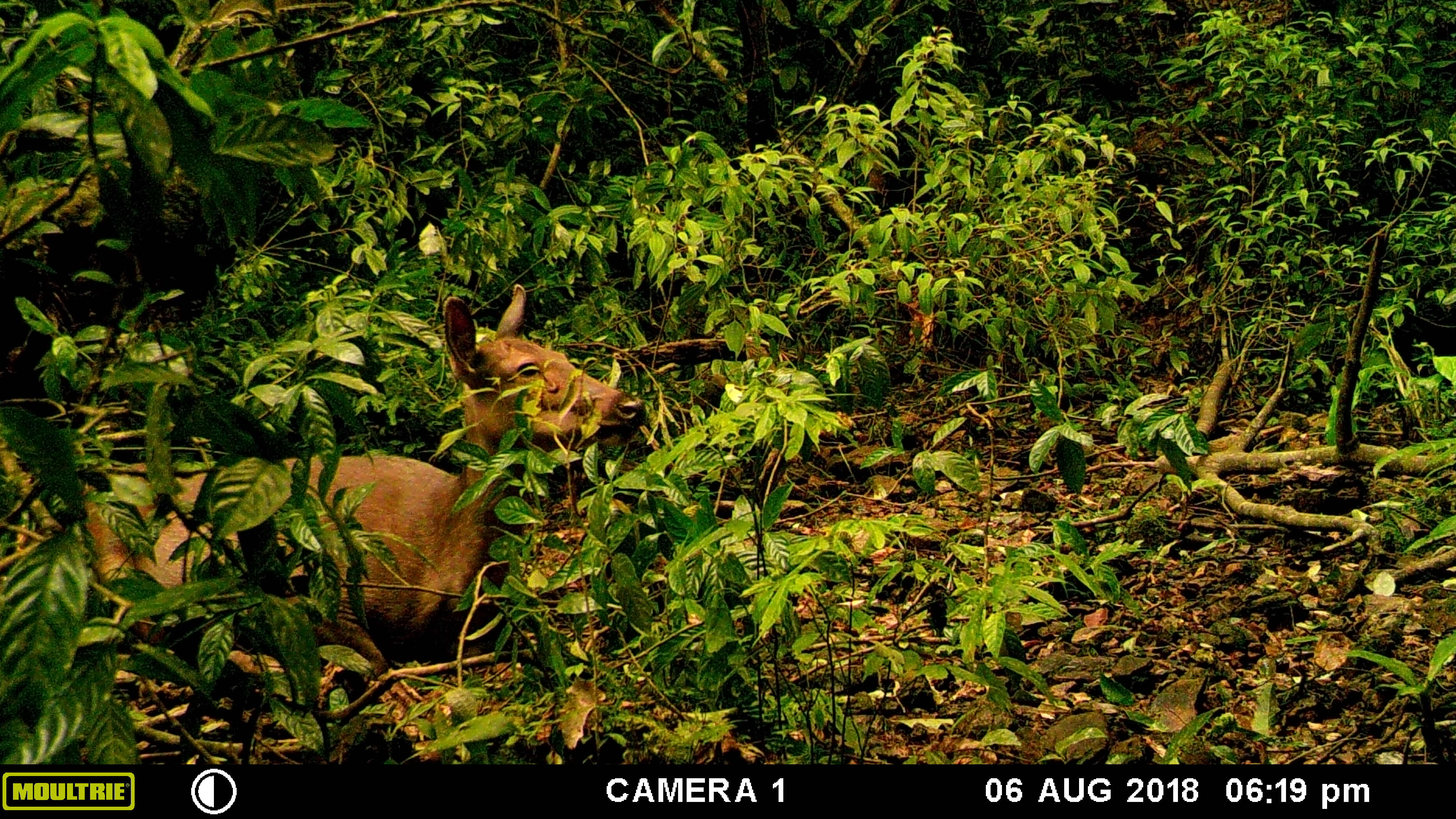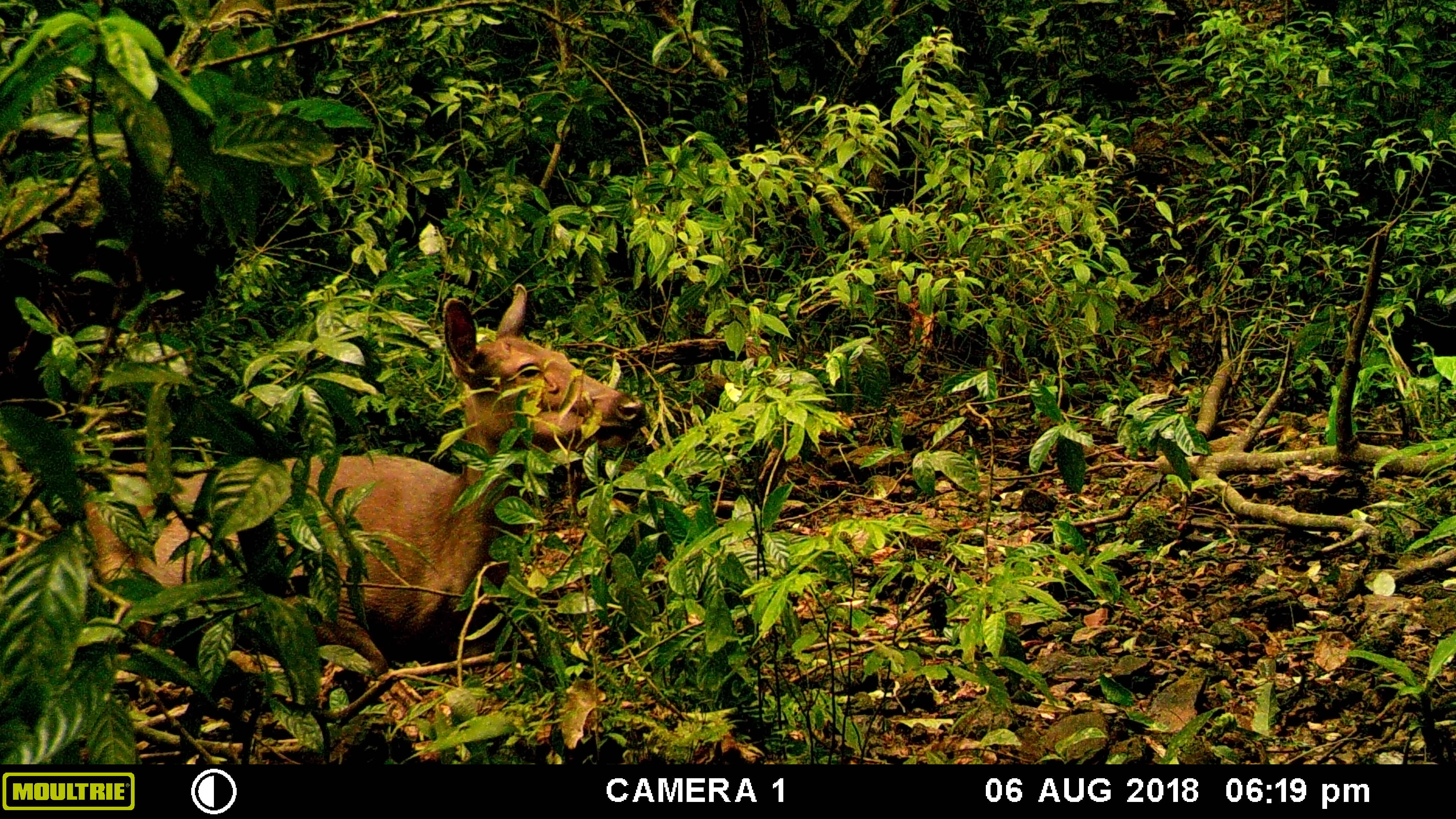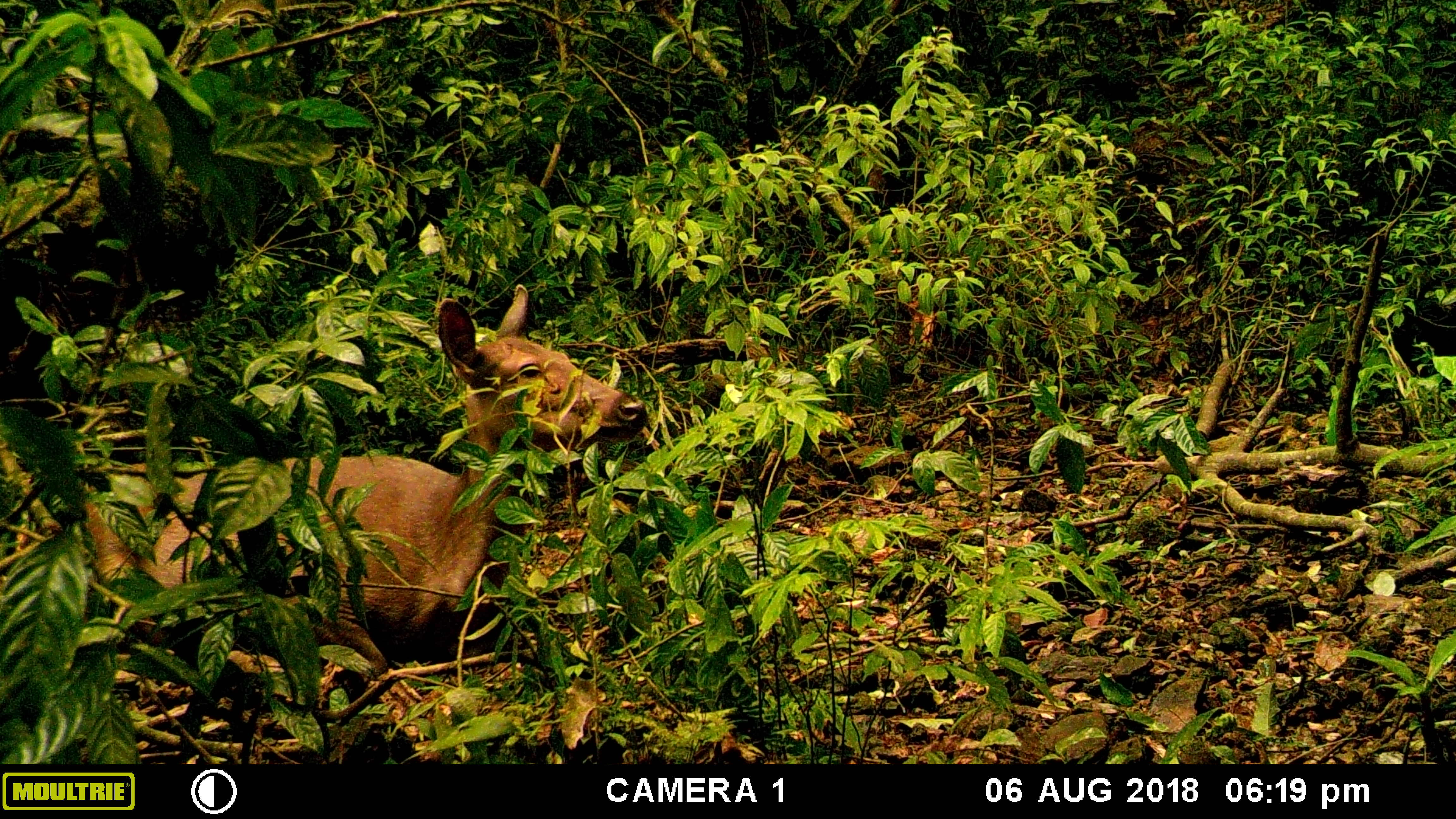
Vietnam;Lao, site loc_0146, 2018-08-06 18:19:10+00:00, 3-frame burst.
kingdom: Animalia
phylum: Chordata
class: Mammalia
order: Artiodactyla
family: Cervidae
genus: Rusa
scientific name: Rusa unicolor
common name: sambar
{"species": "sambar (Rusa unicolor)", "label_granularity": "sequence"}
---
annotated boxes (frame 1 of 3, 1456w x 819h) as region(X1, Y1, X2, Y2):
sambar: region(12, 282, 648, 708)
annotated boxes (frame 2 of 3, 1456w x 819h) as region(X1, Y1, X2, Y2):
sambar: region(15, 282, 648, 709)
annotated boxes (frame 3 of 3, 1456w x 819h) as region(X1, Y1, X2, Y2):
sambar: region(13, 283, 649, 707)